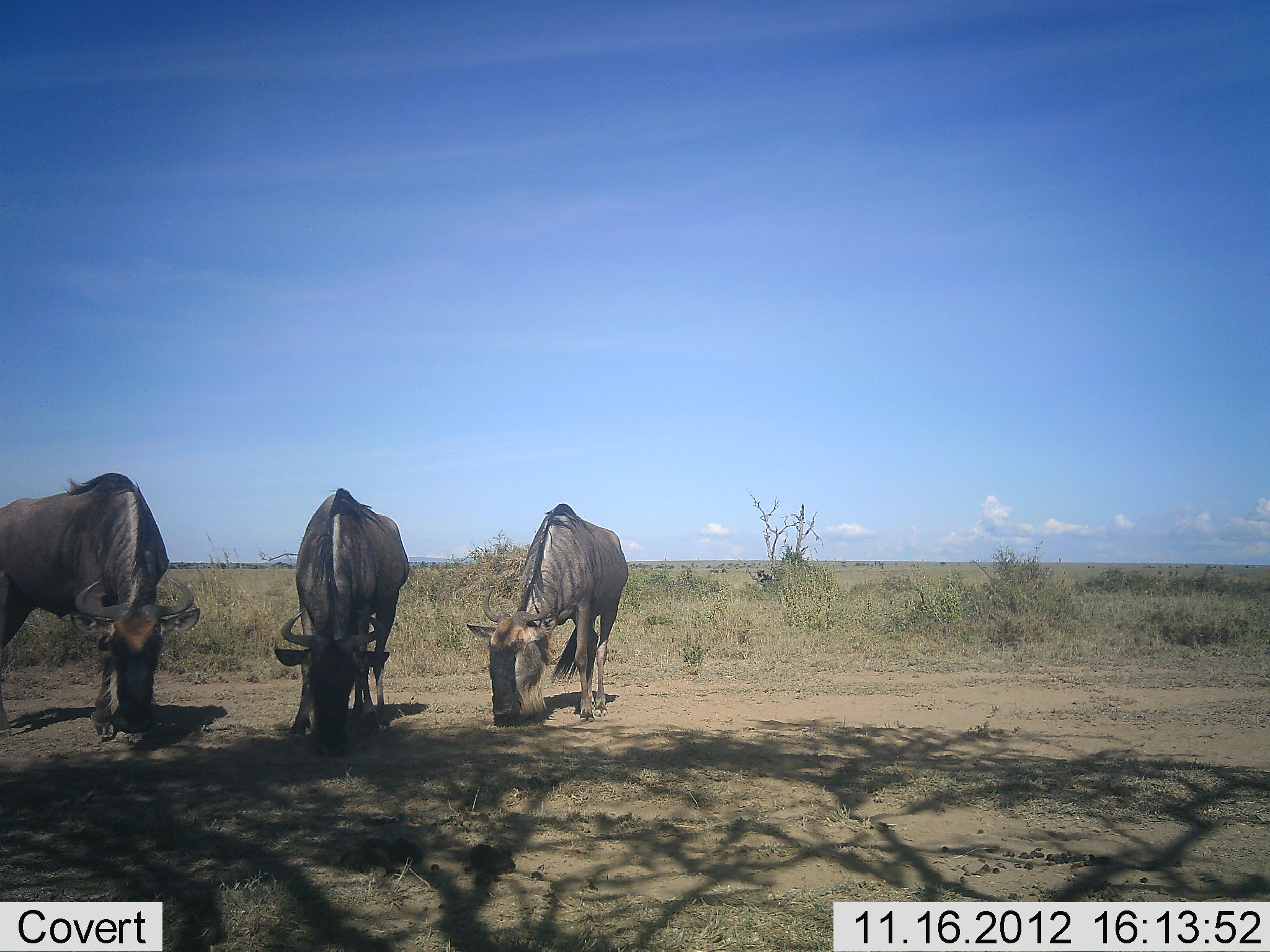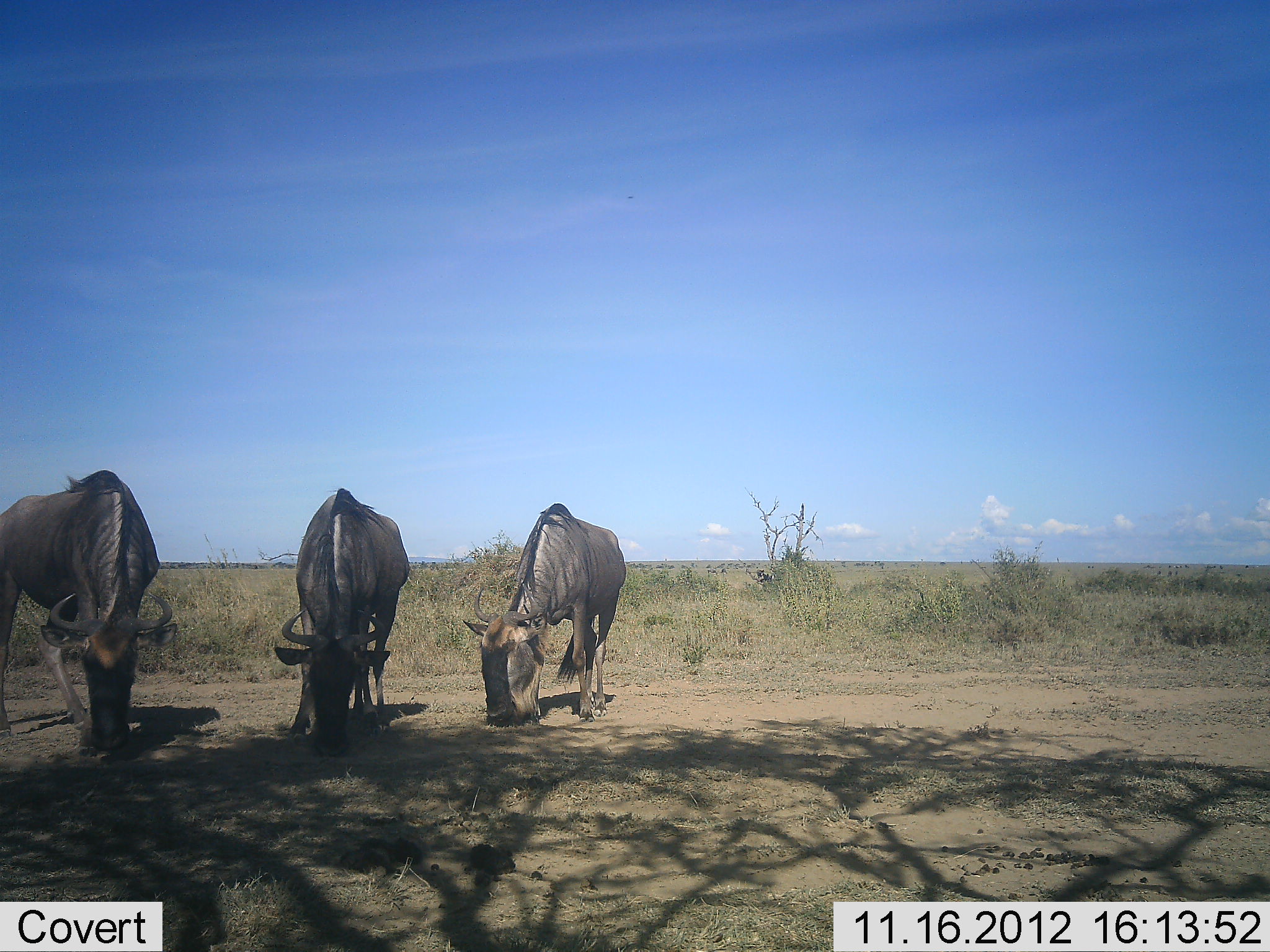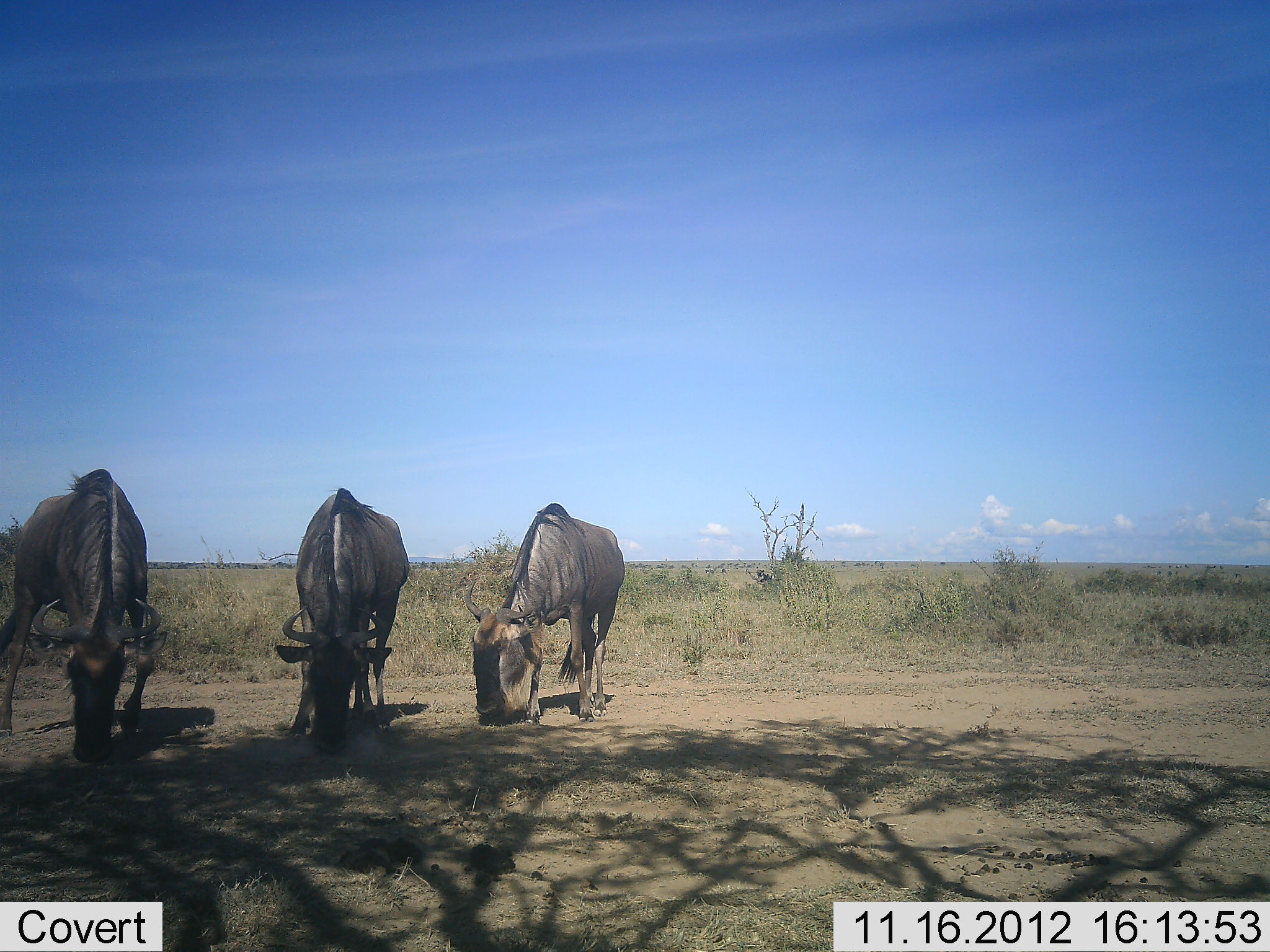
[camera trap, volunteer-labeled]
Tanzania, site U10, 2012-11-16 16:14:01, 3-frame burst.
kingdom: Animalia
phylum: Chordata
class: Mammalia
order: Artiodactyla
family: Bovidae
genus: Connochaetes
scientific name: Connochaetes taurinus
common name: blue wildebeest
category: wildebeest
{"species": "wildebeest (blue wildebeest) (Connochaetes taurinus)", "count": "3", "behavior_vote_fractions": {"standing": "20%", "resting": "0%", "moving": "0%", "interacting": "10%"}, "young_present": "0%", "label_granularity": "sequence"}